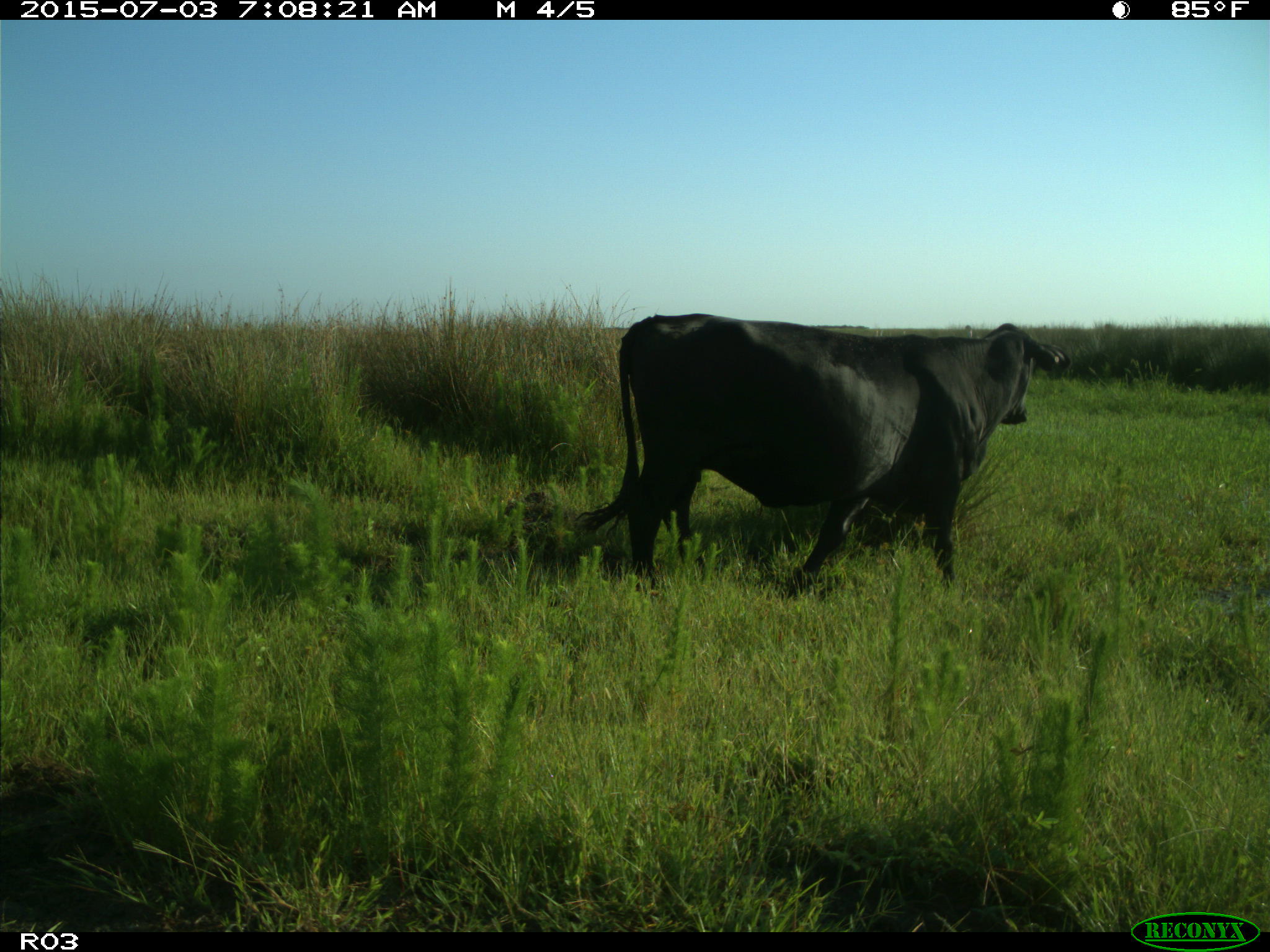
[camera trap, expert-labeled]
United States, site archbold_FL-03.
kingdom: Animalia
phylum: Chordata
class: Mammalia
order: Artiodactyla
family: Bovidae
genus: Bos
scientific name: Bos taurus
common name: domestic cow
Bos taurus (domestic cow).